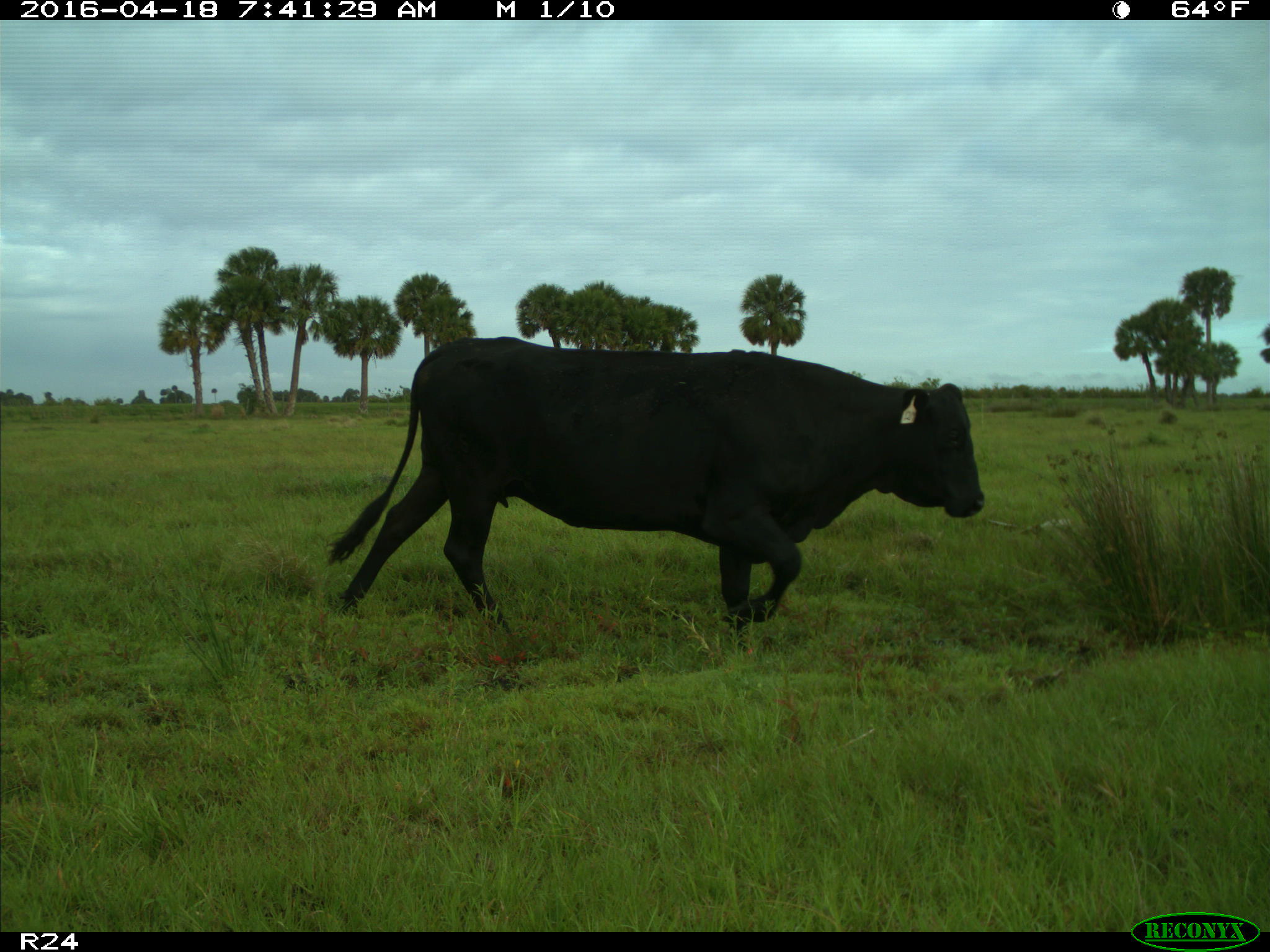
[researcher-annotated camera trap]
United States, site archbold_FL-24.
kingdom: Animalia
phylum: Chordata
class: Mammalia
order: Artiodactyla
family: Bovidae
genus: Bos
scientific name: Bos taurus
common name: domestic cow